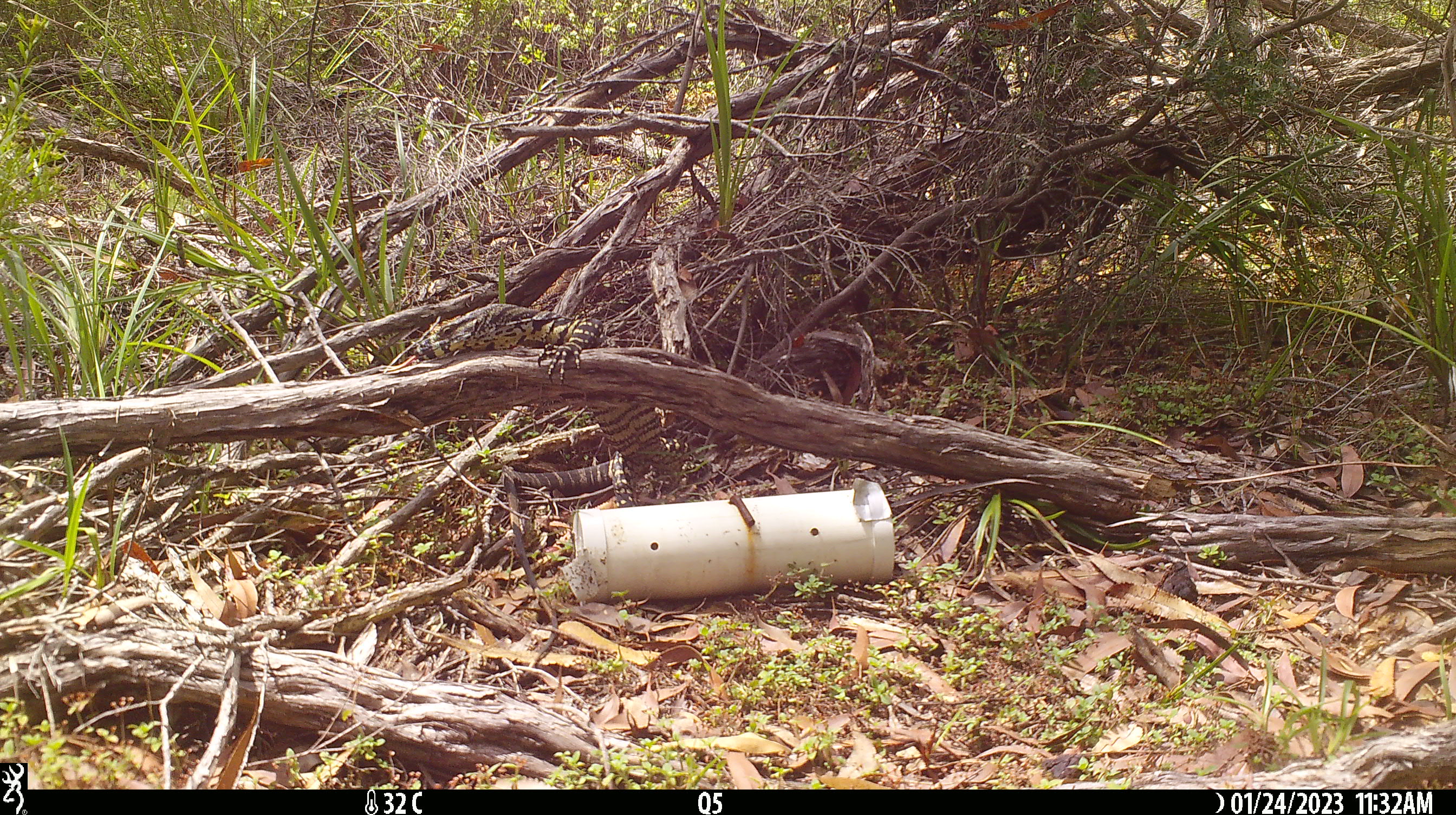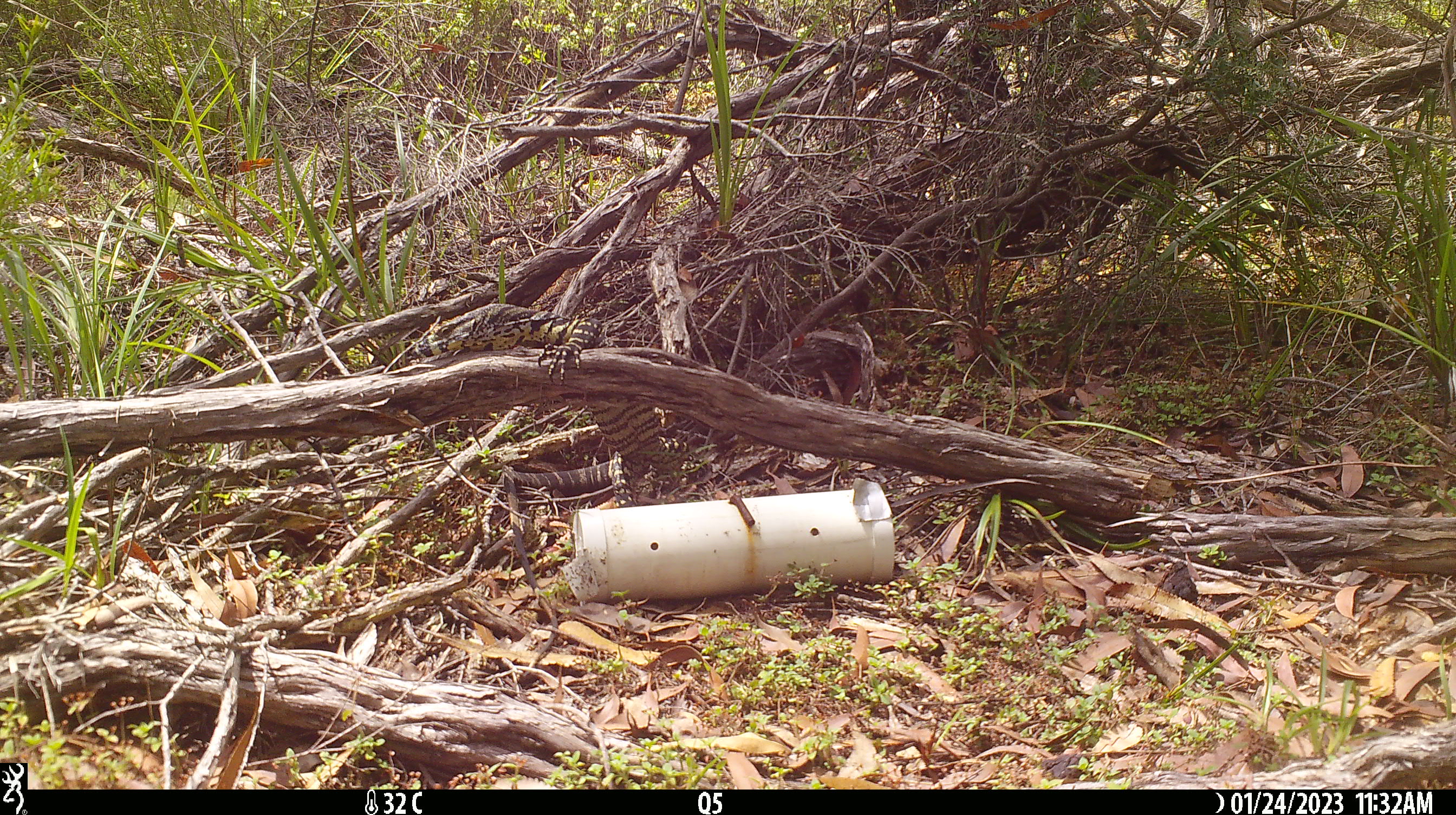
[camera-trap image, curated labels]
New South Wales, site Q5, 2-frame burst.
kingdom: Animalia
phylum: Chordata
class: Reptilia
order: Squamata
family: Varanidae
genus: Varanus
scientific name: Varanus varius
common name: lace monitor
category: goanna